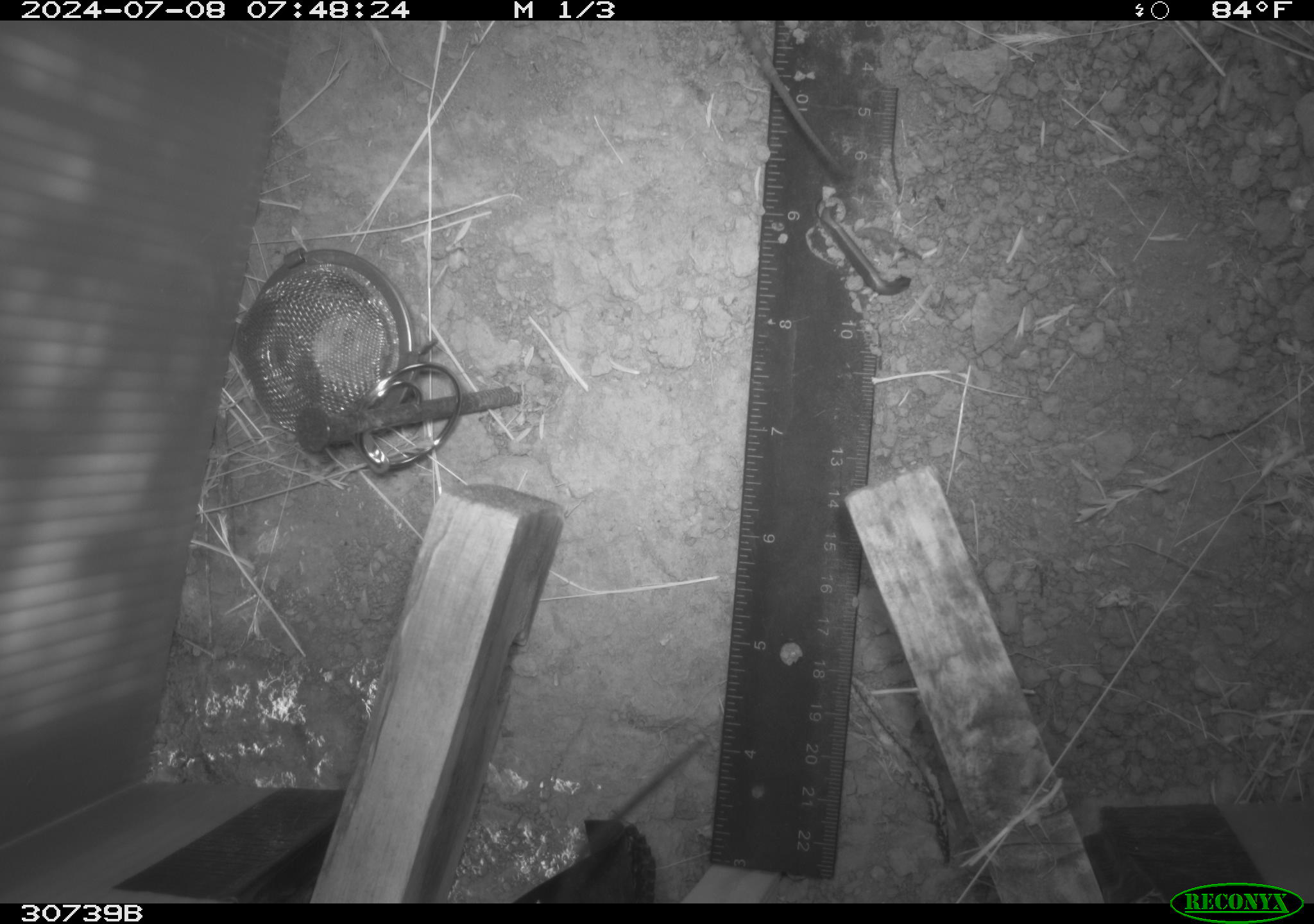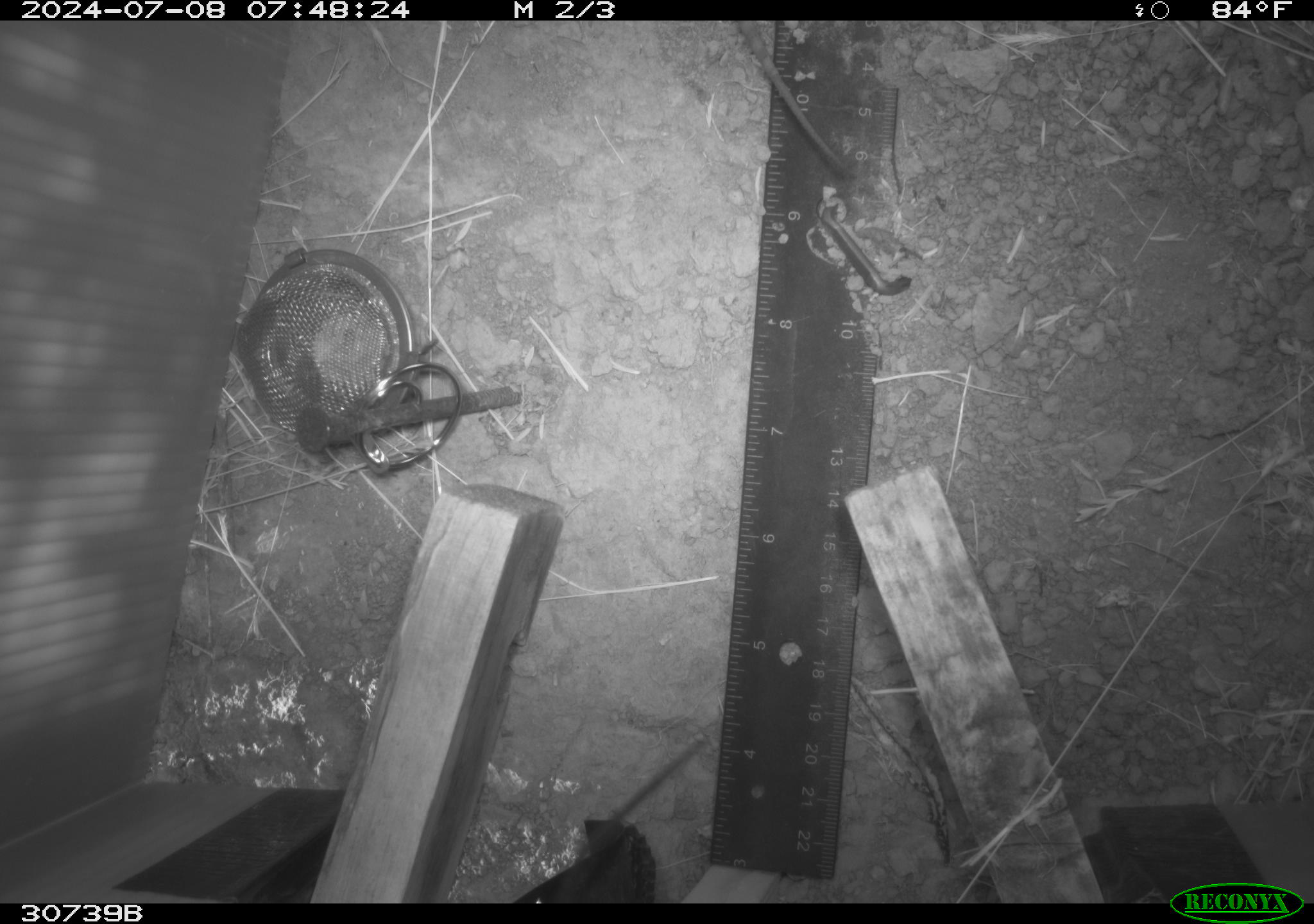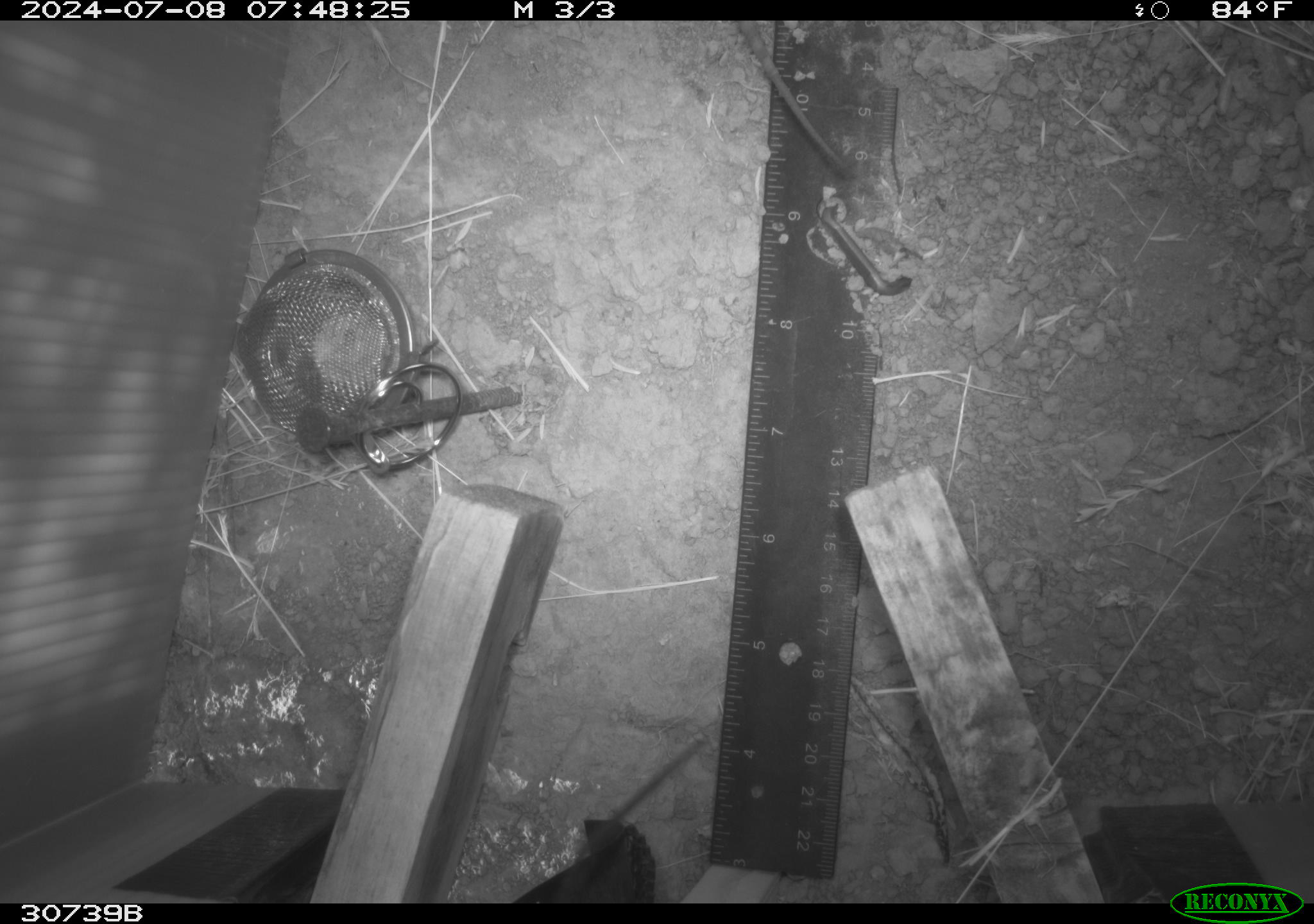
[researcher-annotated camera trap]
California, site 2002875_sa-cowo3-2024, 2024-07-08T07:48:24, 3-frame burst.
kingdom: Animalia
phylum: Chordata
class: Reptilia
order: Squamata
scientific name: Squamata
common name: lizards and snakes